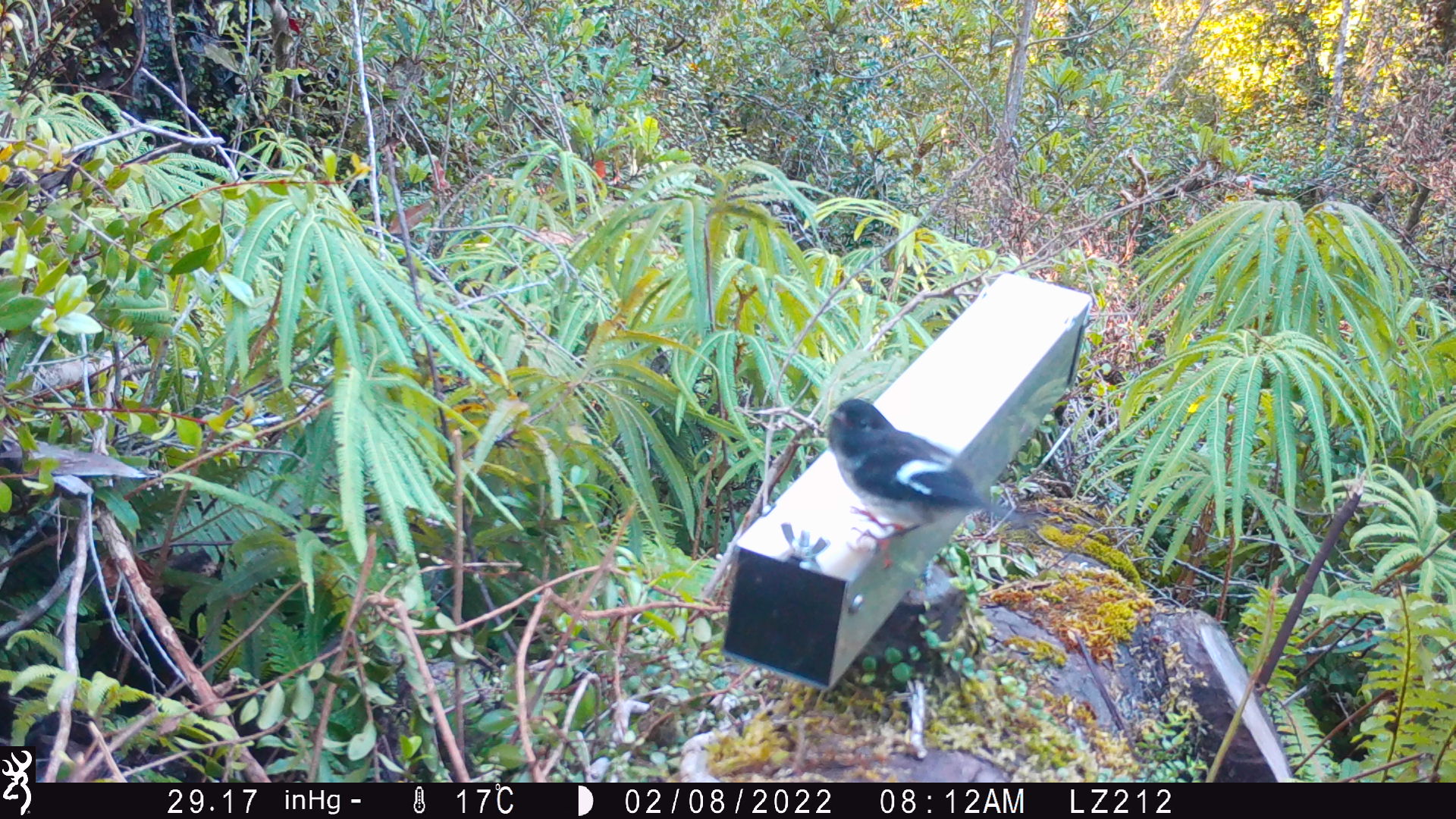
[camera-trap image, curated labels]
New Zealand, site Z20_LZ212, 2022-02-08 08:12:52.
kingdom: Animalia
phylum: Chordata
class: Aves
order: Passeriformes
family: Petroicidae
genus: Petroica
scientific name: Petroica macrocephala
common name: tomtit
Tomtit (Petroica macrocephala).